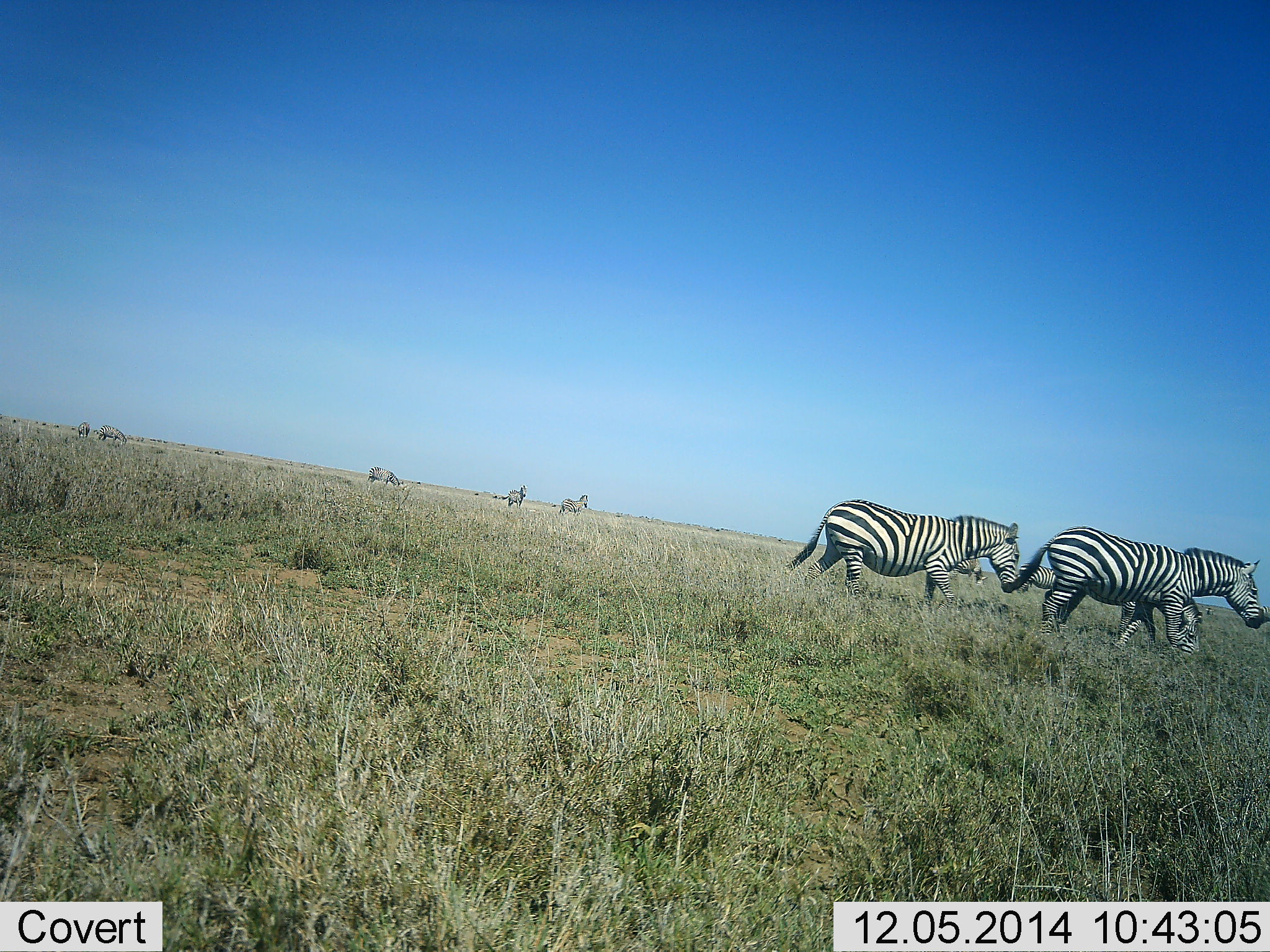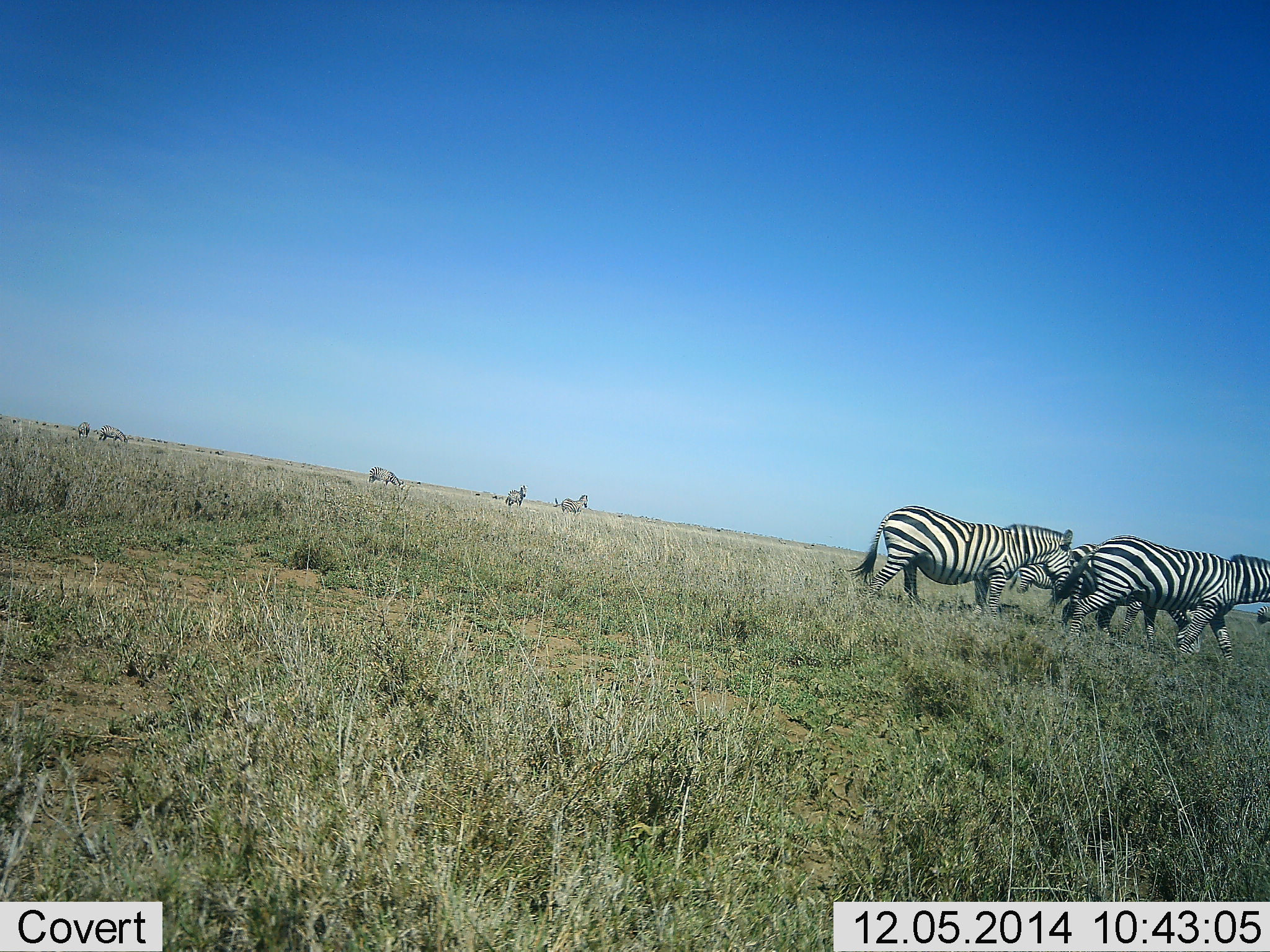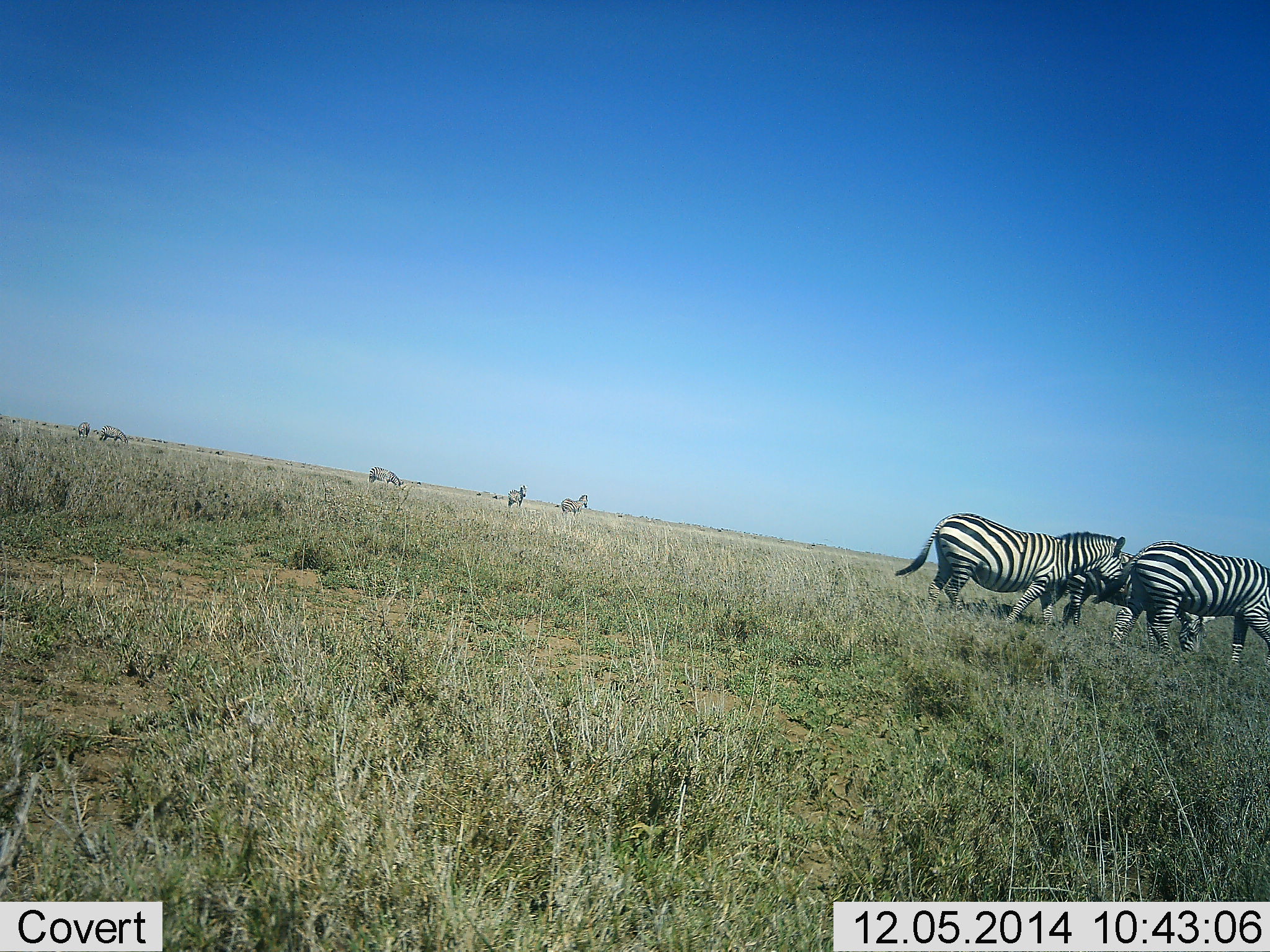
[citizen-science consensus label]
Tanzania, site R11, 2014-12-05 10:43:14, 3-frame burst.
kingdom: Animalia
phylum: Chordata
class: Mammalia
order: Perissodactyla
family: Equidae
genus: Equus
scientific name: Equus quagga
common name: plains zebra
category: zebra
Zebra (plains zebra) (Equus quagga), count 9. Behavior (volunteer vote fractions): standing 45%, resting 0%, moving 100%, interacting 0%. Young present (vote fraction): 9%. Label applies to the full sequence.